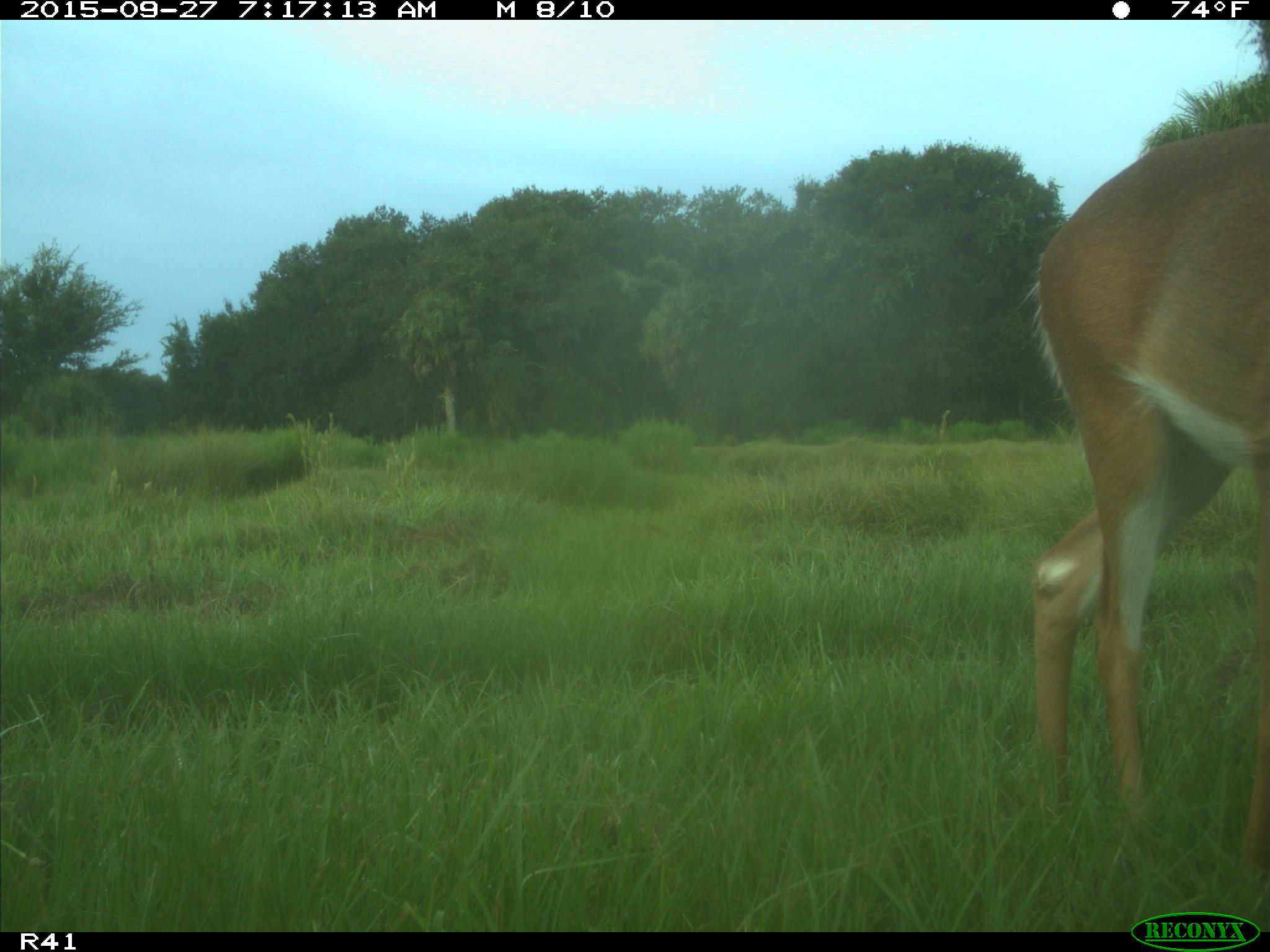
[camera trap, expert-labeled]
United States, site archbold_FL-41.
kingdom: Animalia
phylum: Chordata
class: Mammalia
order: Artiodactyla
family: Cervidae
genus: Odocoileus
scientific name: Odocoileus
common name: deer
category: unidentified deer